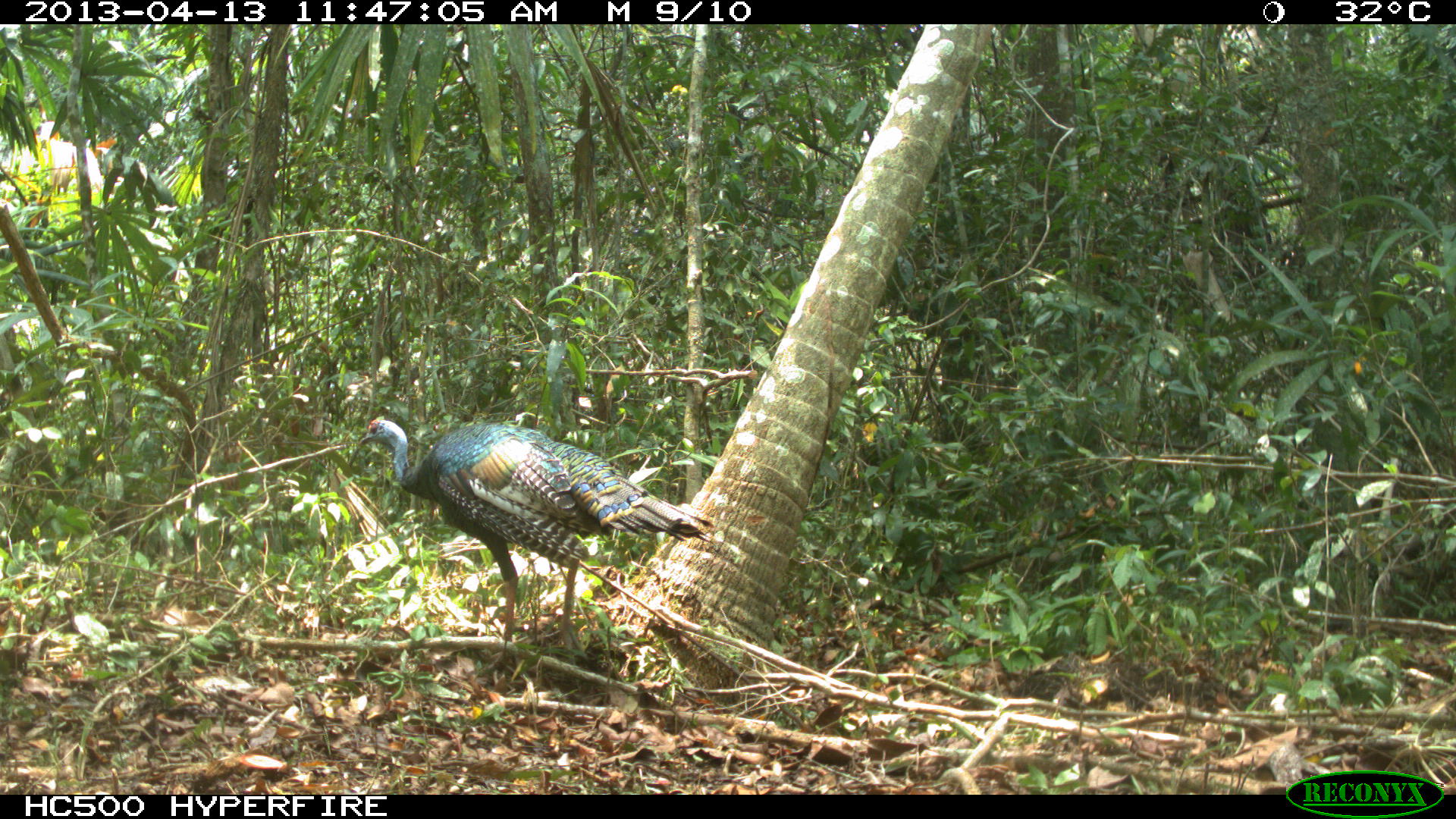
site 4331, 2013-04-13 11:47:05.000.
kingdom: Animalia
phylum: Chordata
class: Aves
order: Galliformes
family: Phasianidae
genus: Meleagris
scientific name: Meleagris ocellata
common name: ocellated turkey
Meleagris ocellata (ocellated turkey), count 1, sex female.